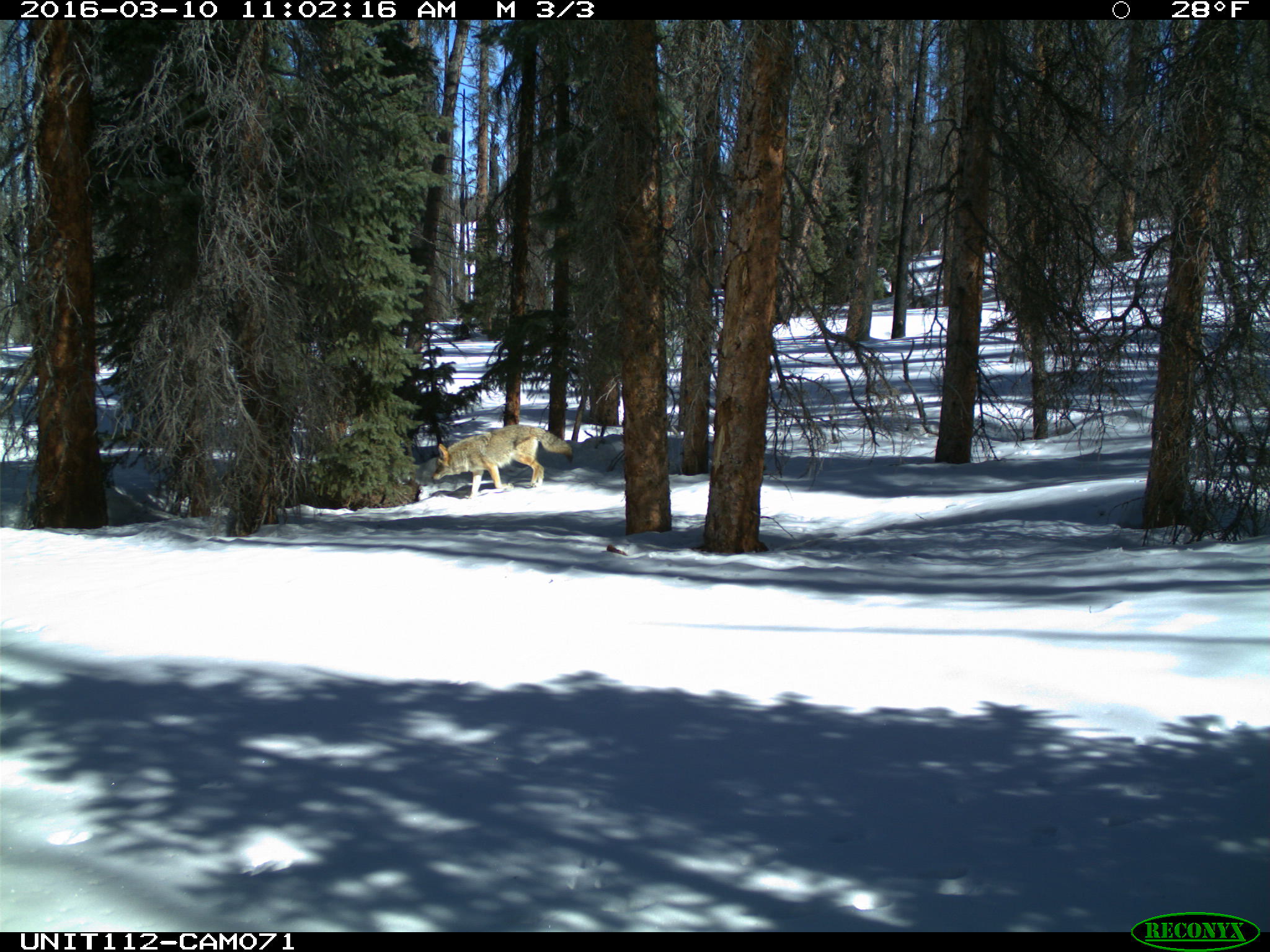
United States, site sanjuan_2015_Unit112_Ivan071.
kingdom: Animalia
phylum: Chordata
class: Mammalia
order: Carnivora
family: Canidae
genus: Canis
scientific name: Canis latrans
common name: coyote